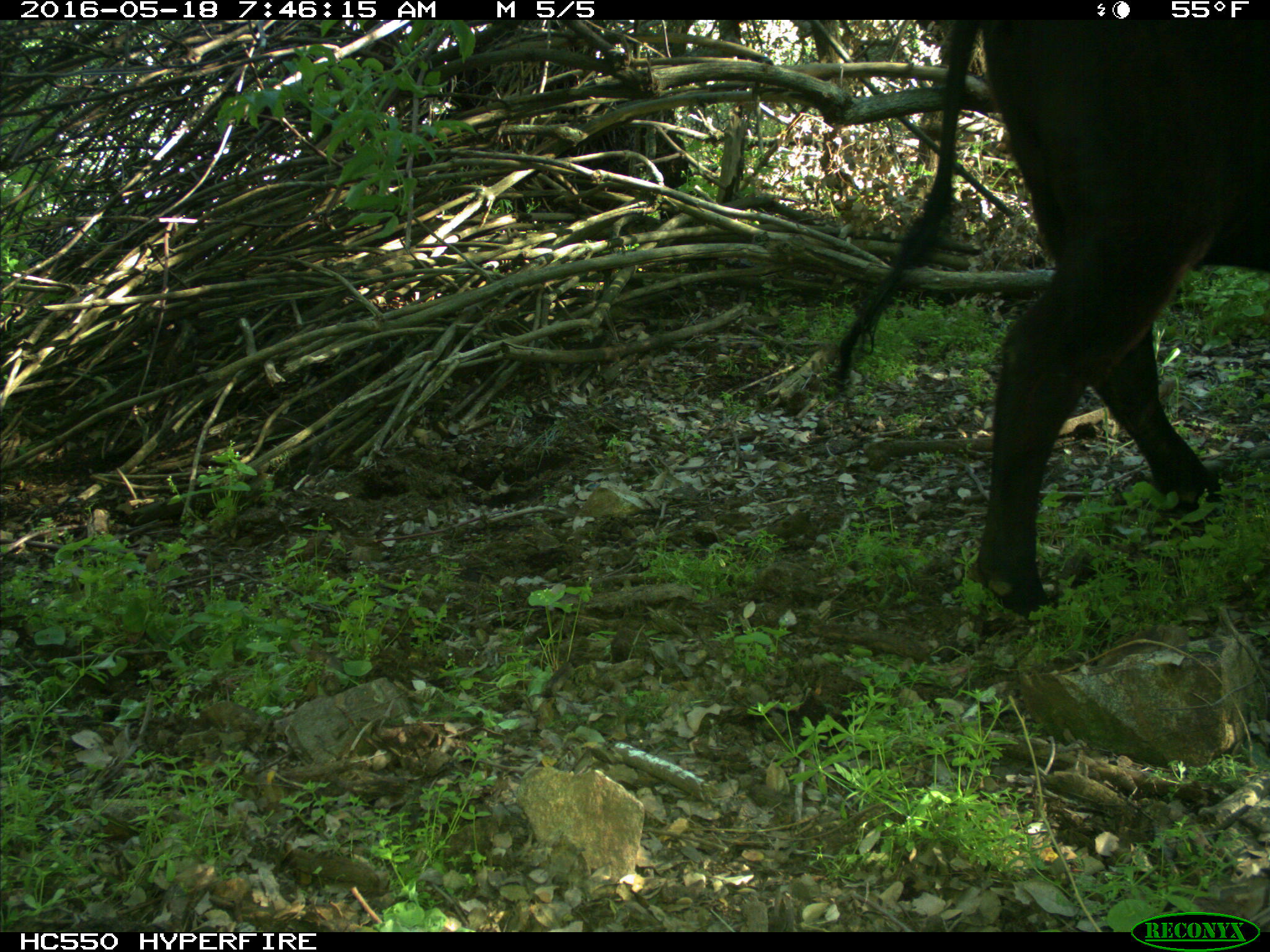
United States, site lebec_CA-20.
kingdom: Animalia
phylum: Chordata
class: Mammalia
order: Artiodactyla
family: Bovidae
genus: Bos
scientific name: Bos taurus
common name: domestic cow